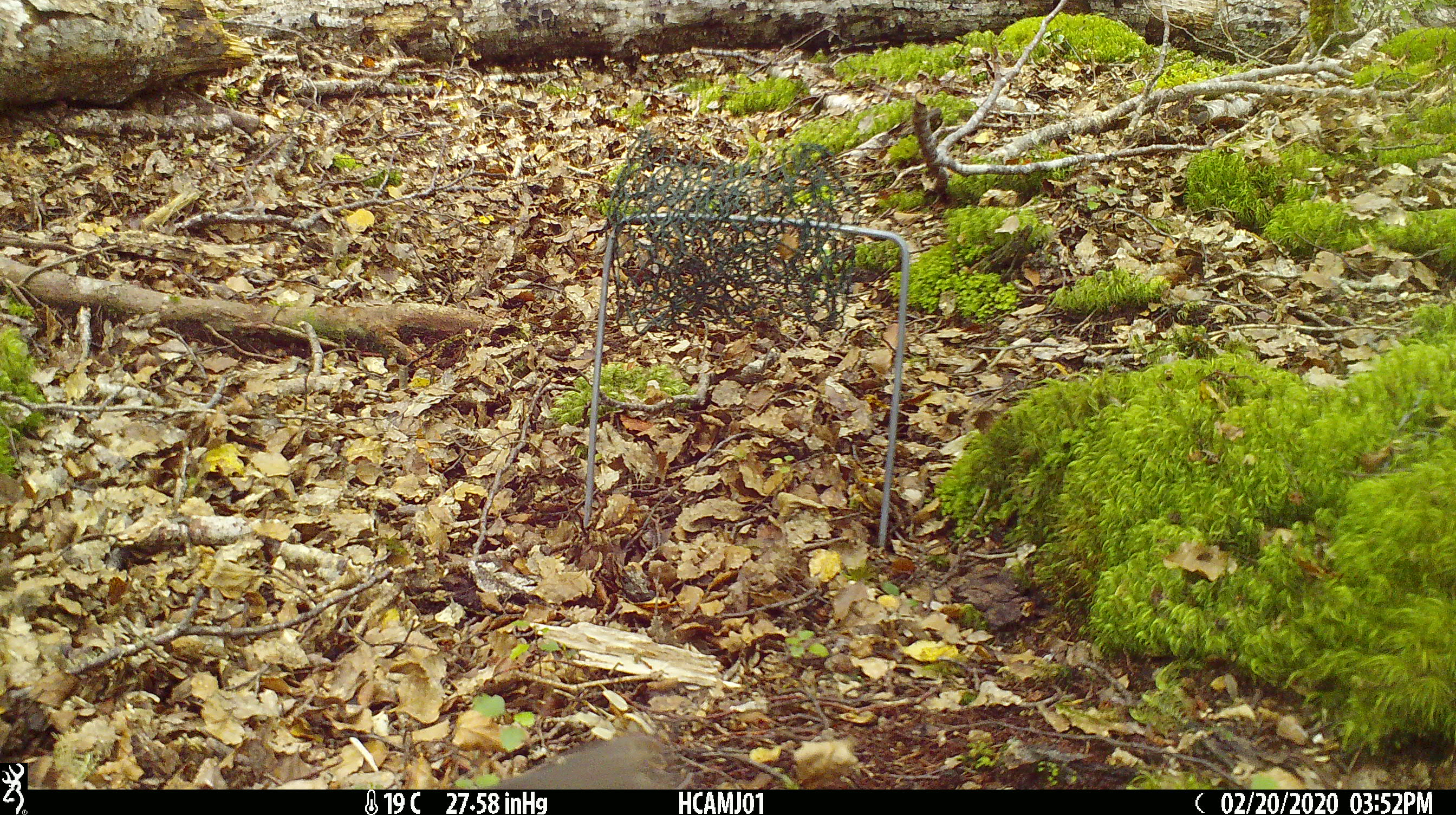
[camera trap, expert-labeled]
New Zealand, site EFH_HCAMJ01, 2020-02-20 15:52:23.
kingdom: Animalia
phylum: Chordata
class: Mammalia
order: Rodentia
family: Muridae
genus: Mus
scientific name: Mus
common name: mouse